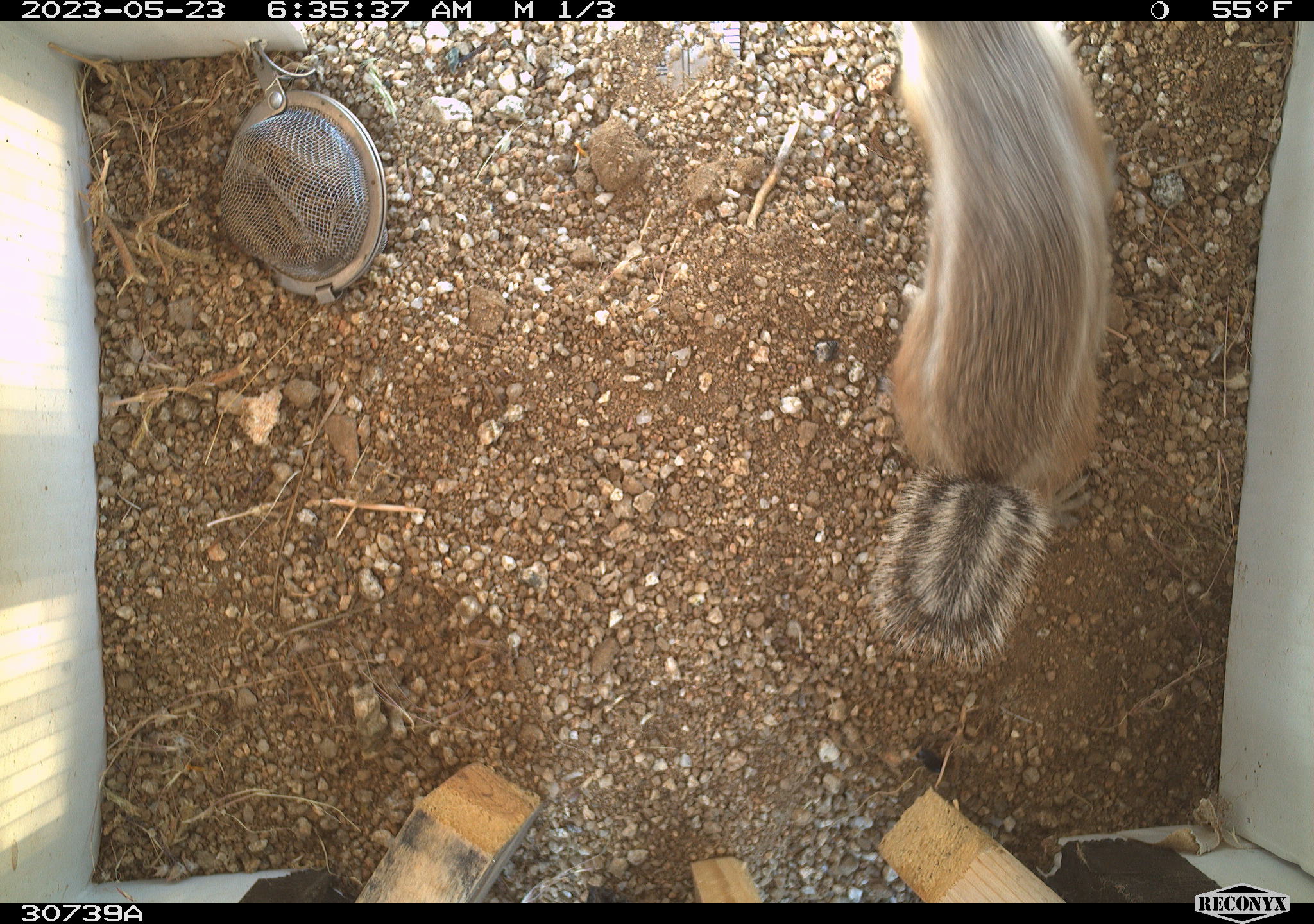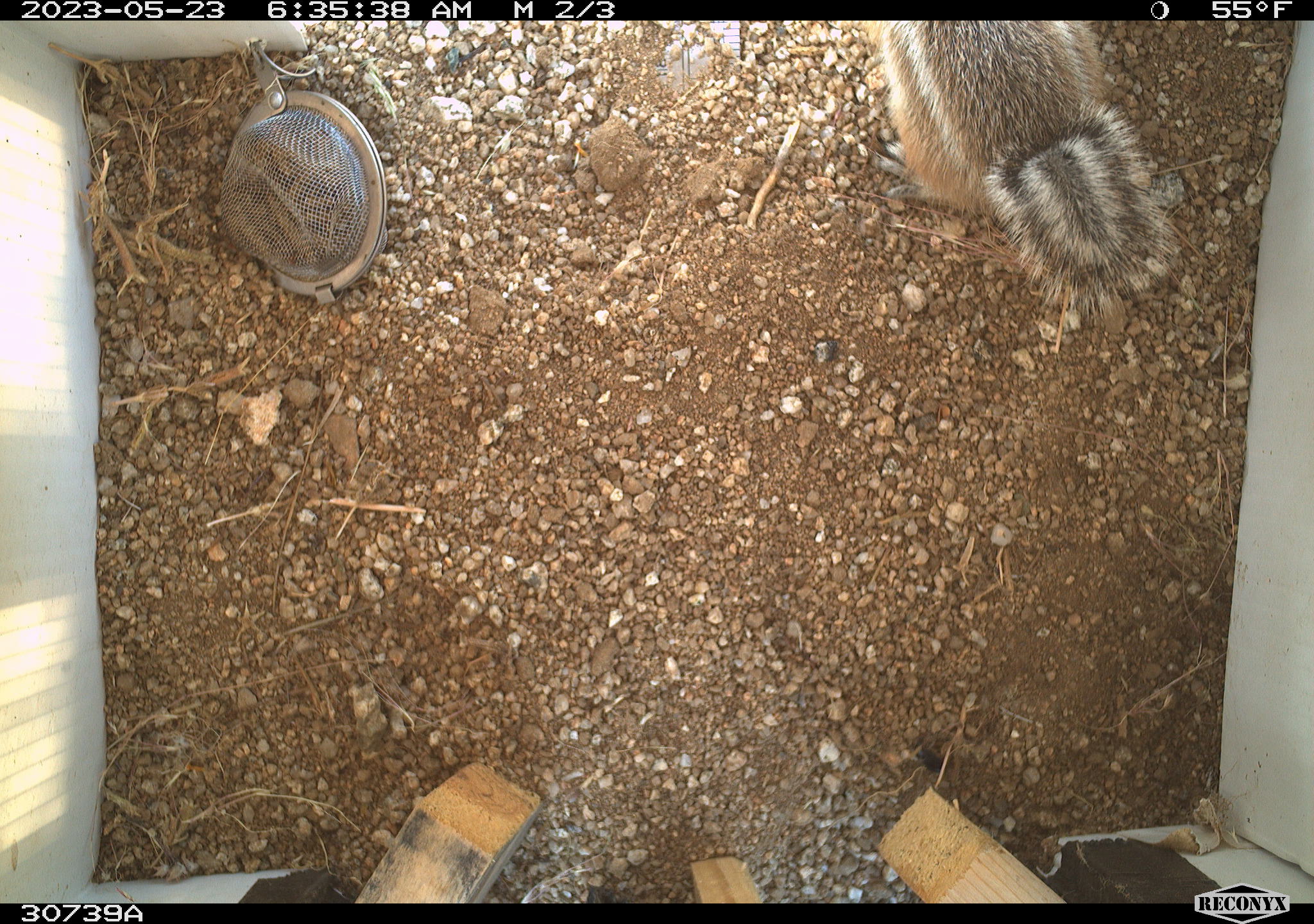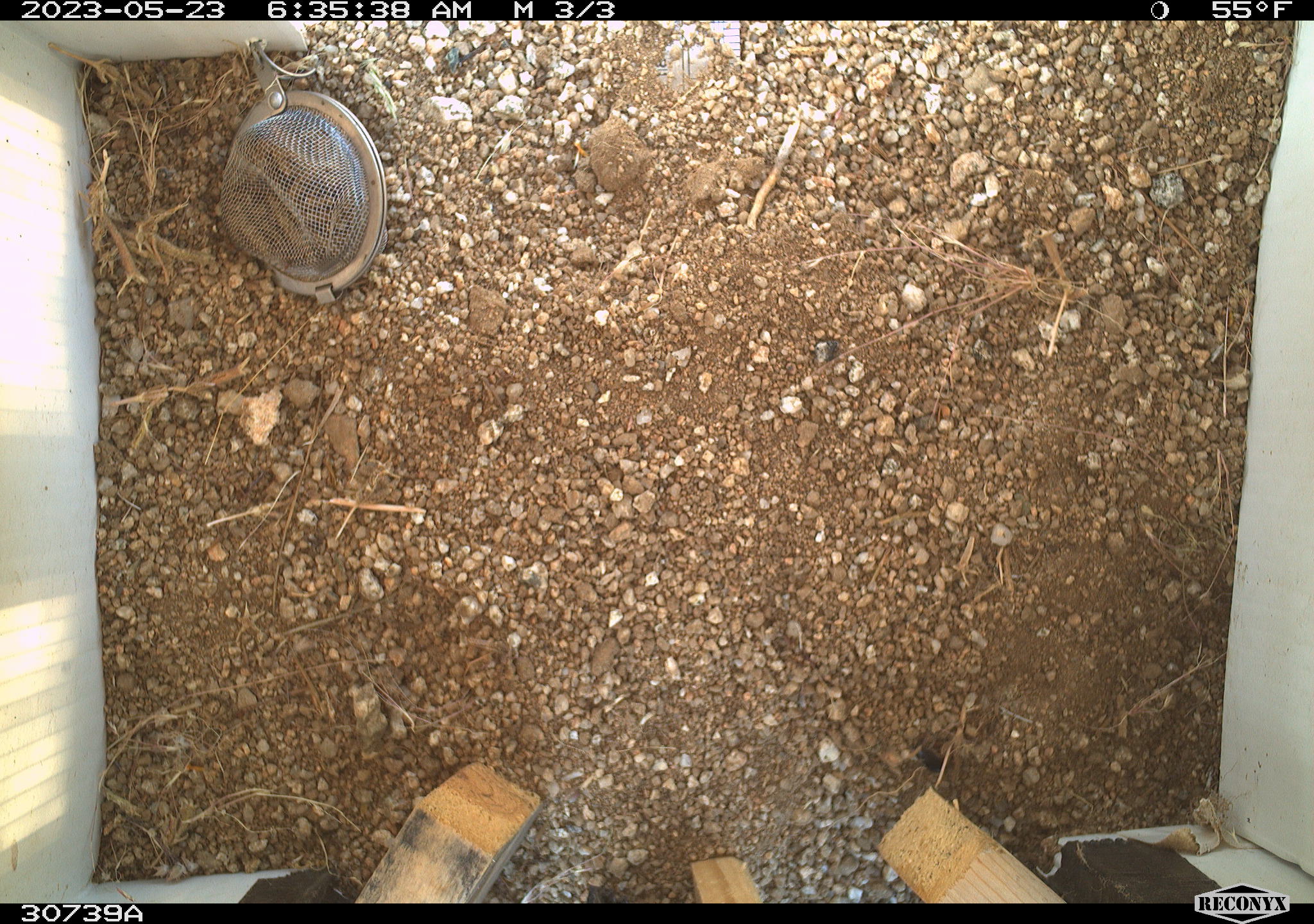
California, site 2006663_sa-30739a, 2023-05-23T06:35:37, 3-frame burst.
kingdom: Animalia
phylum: Chordata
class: Mammalia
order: Rodentia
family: Sciuridae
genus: Ammospermophilus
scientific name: Ammospermophilus leucurus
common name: white-tailed antelope squirrel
White-tailed antelope squirrel (Ammospermophilus leucurus).